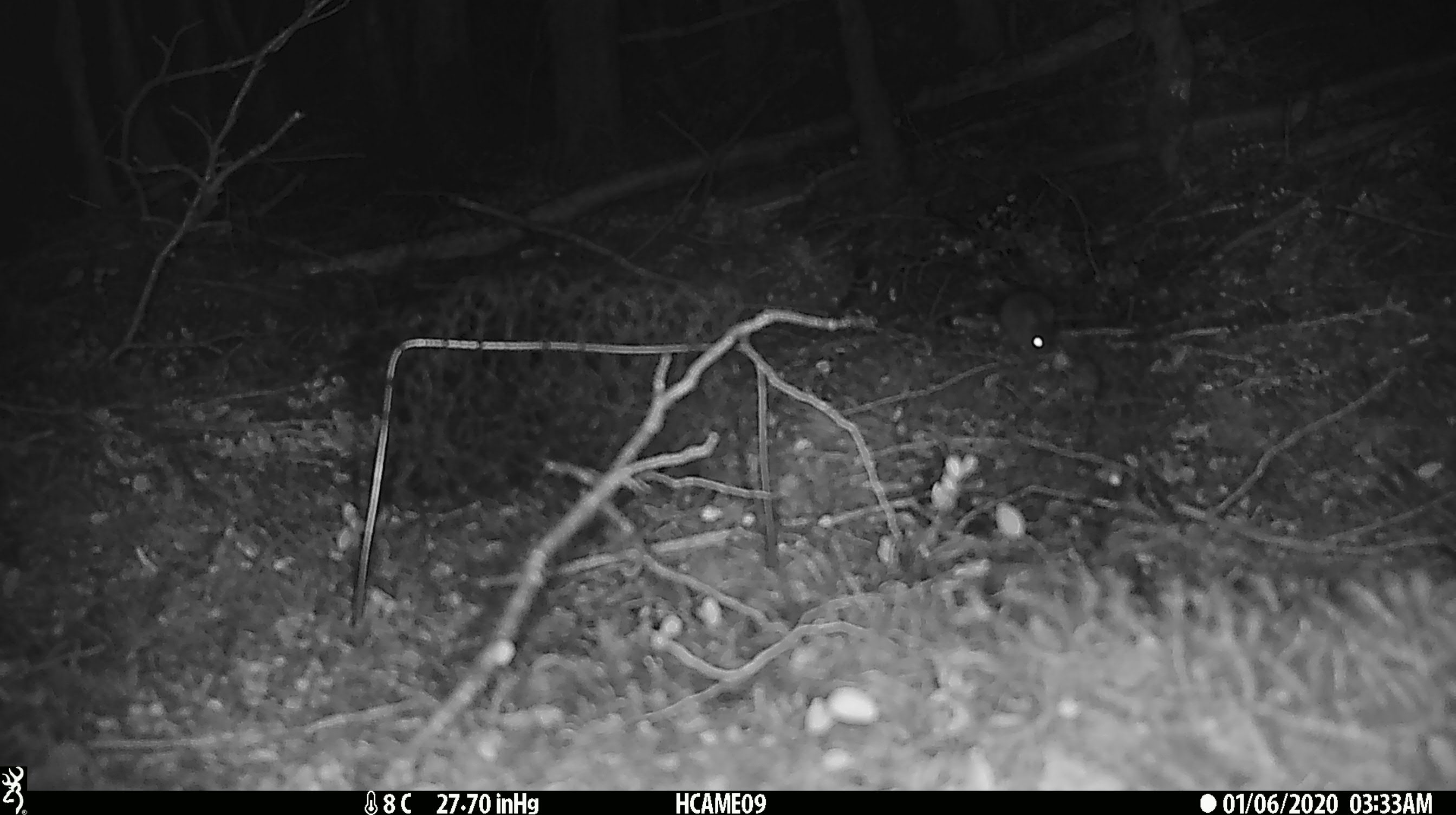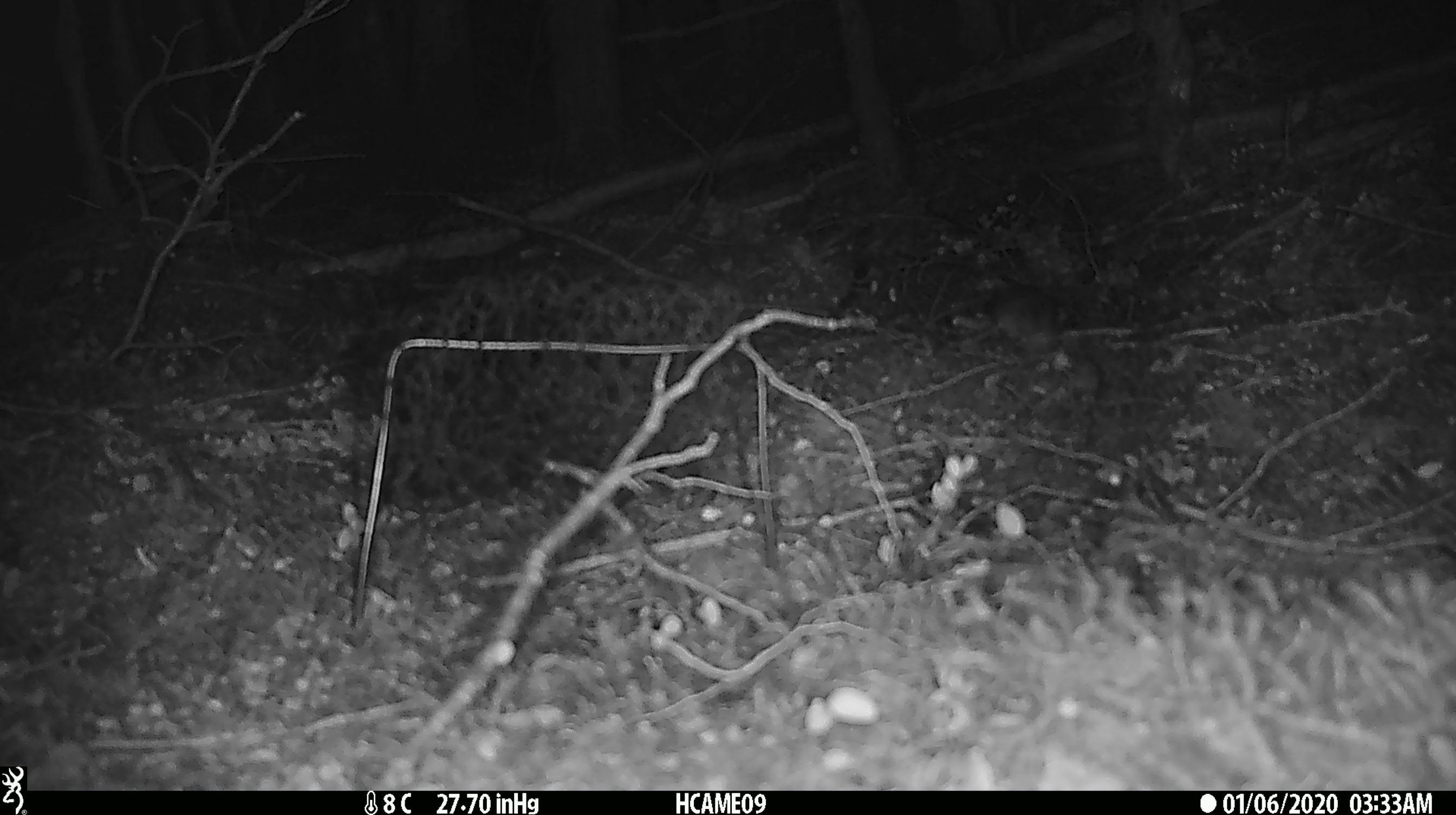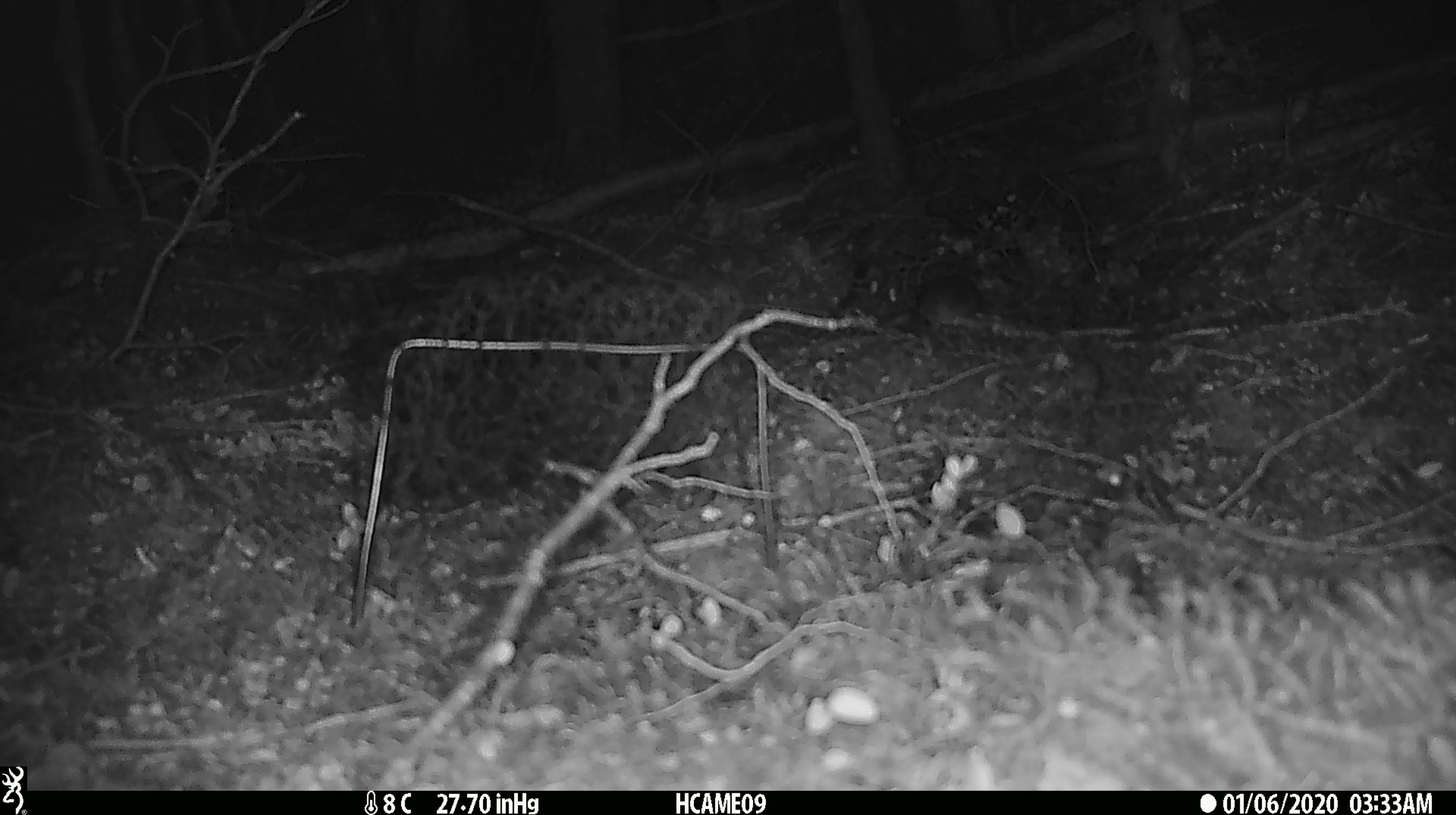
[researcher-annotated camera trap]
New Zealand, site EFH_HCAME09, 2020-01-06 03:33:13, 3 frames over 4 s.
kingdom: Animalia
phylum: Chordata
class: Mammalia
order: Rodentia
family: Muridae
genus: Mus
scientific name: Mus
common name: mouse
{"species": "mouse (Mus)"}